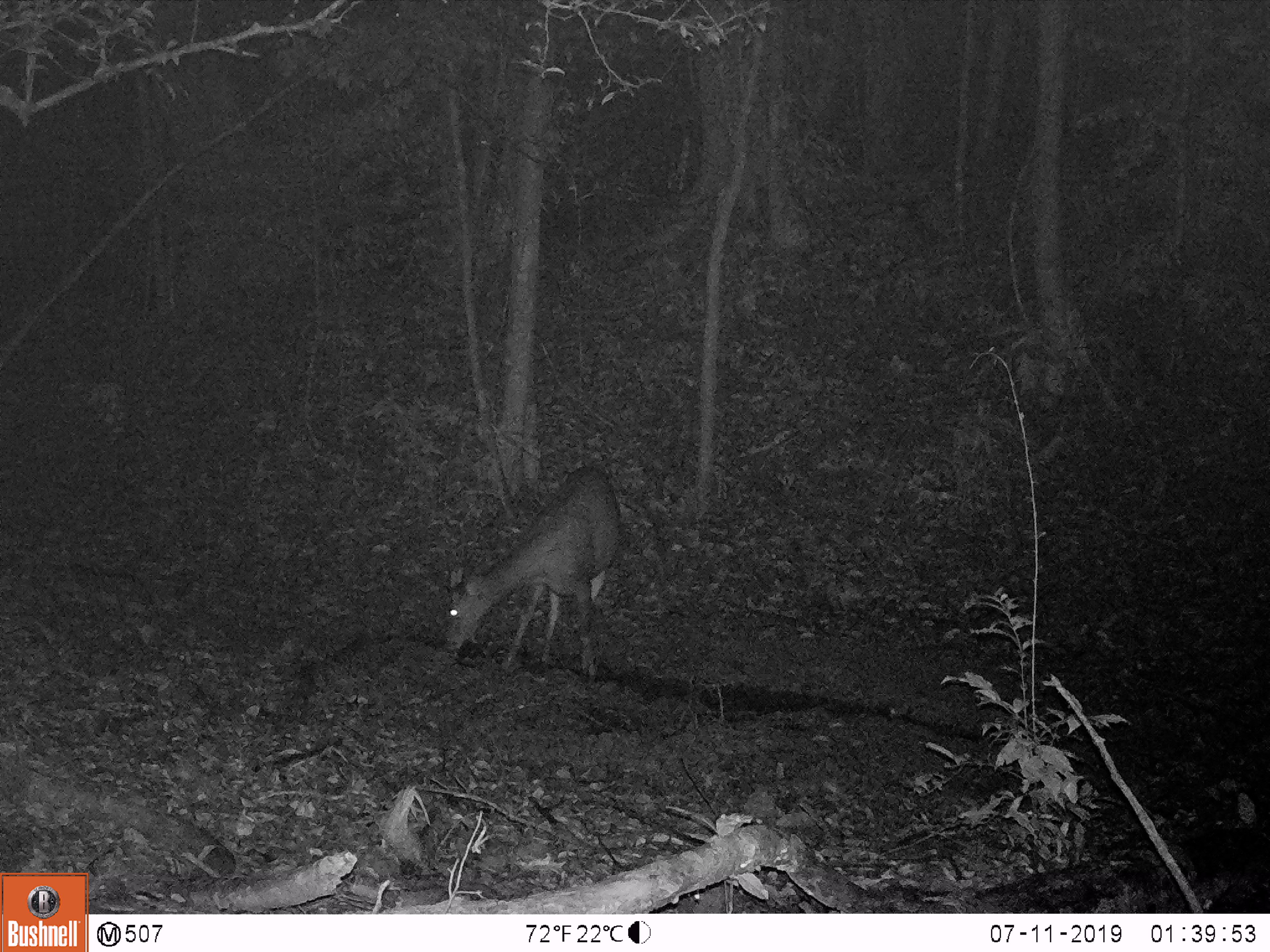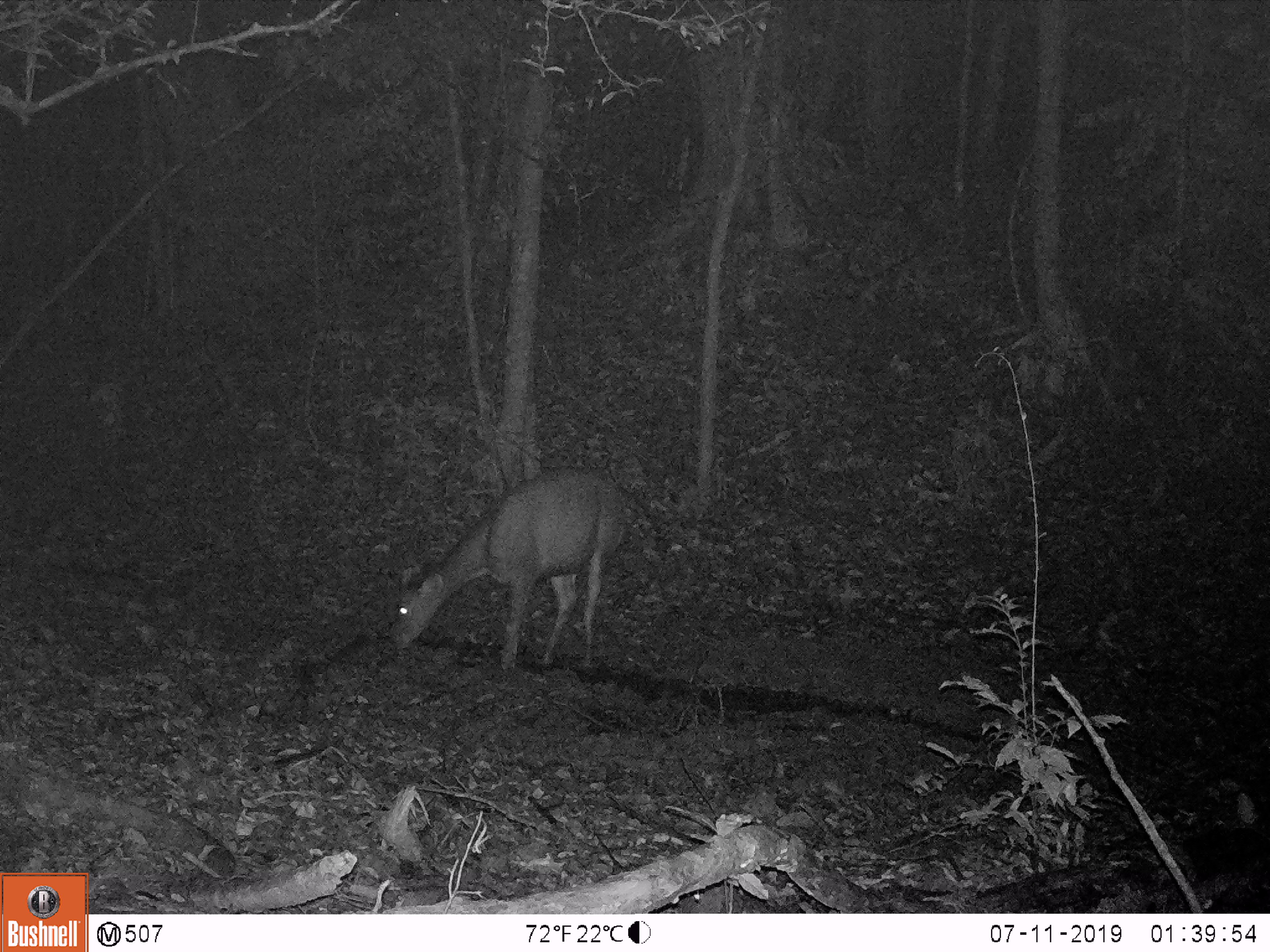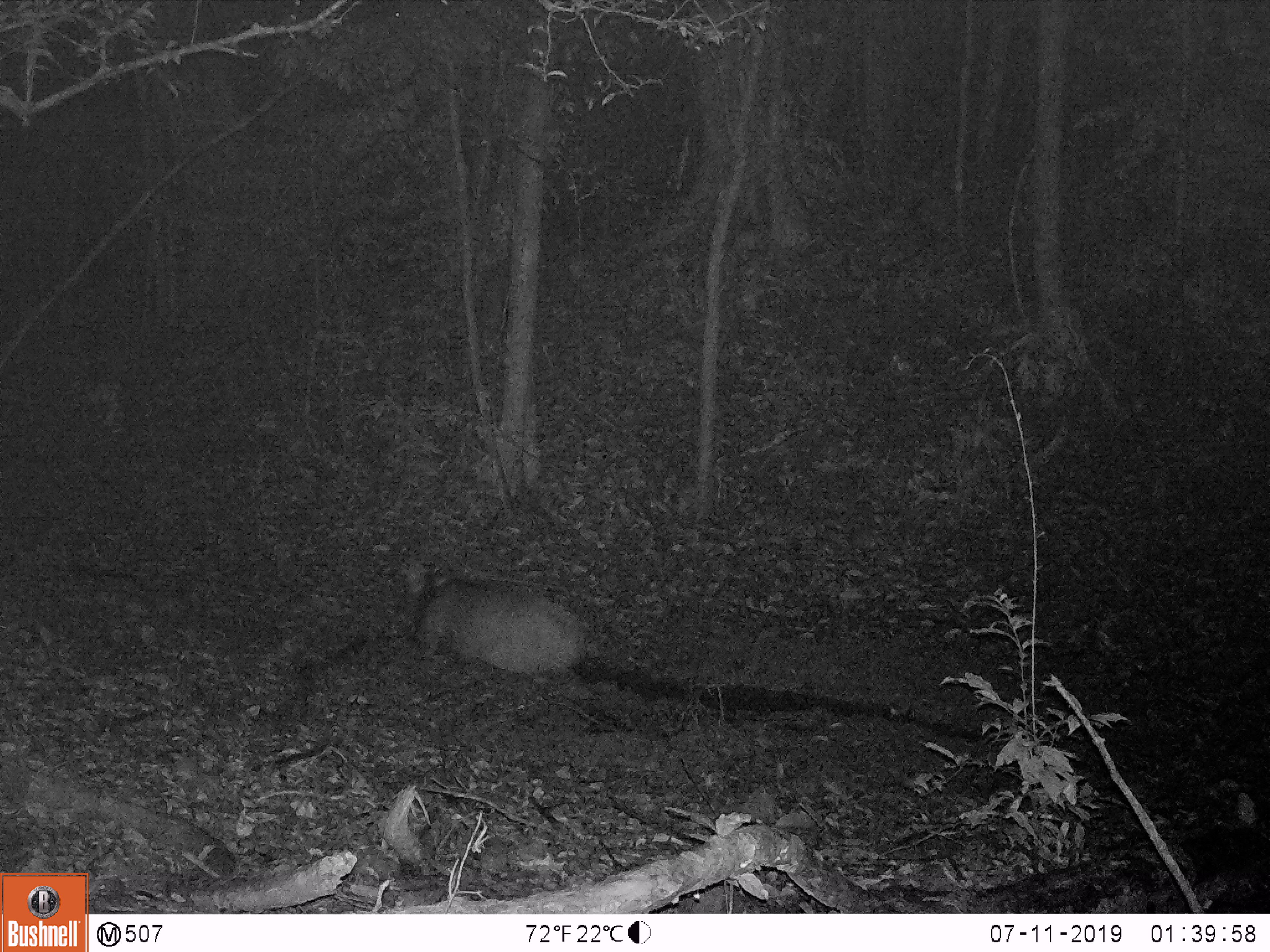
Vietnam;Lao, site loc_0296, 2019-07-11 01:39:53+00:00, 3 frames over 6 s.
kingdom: Animalia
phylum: Chordata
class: Mammalia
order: Artiodactyla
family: Cervidae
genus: Rusa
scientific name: Rusa unicolor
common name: sambar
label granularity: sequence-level